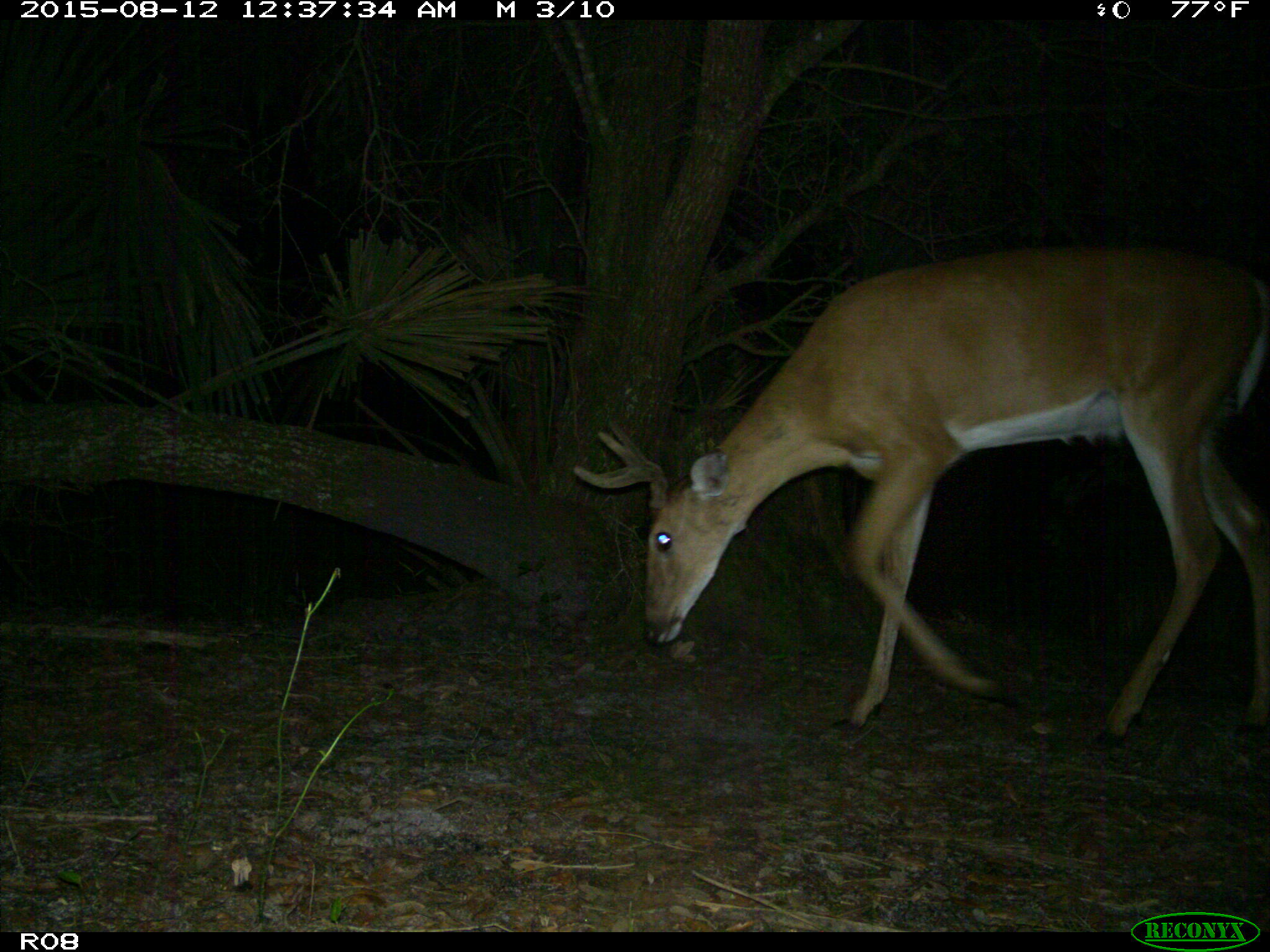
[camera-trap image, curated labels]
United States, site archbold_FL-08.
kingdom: Animalia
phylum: Chordata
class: Mammalia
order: Artiodactyla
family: Cervidae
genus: Odocoileus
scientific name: Odocoileus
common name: deer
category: unidentified deer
Unidentified deer (deer) (Odocoileus).